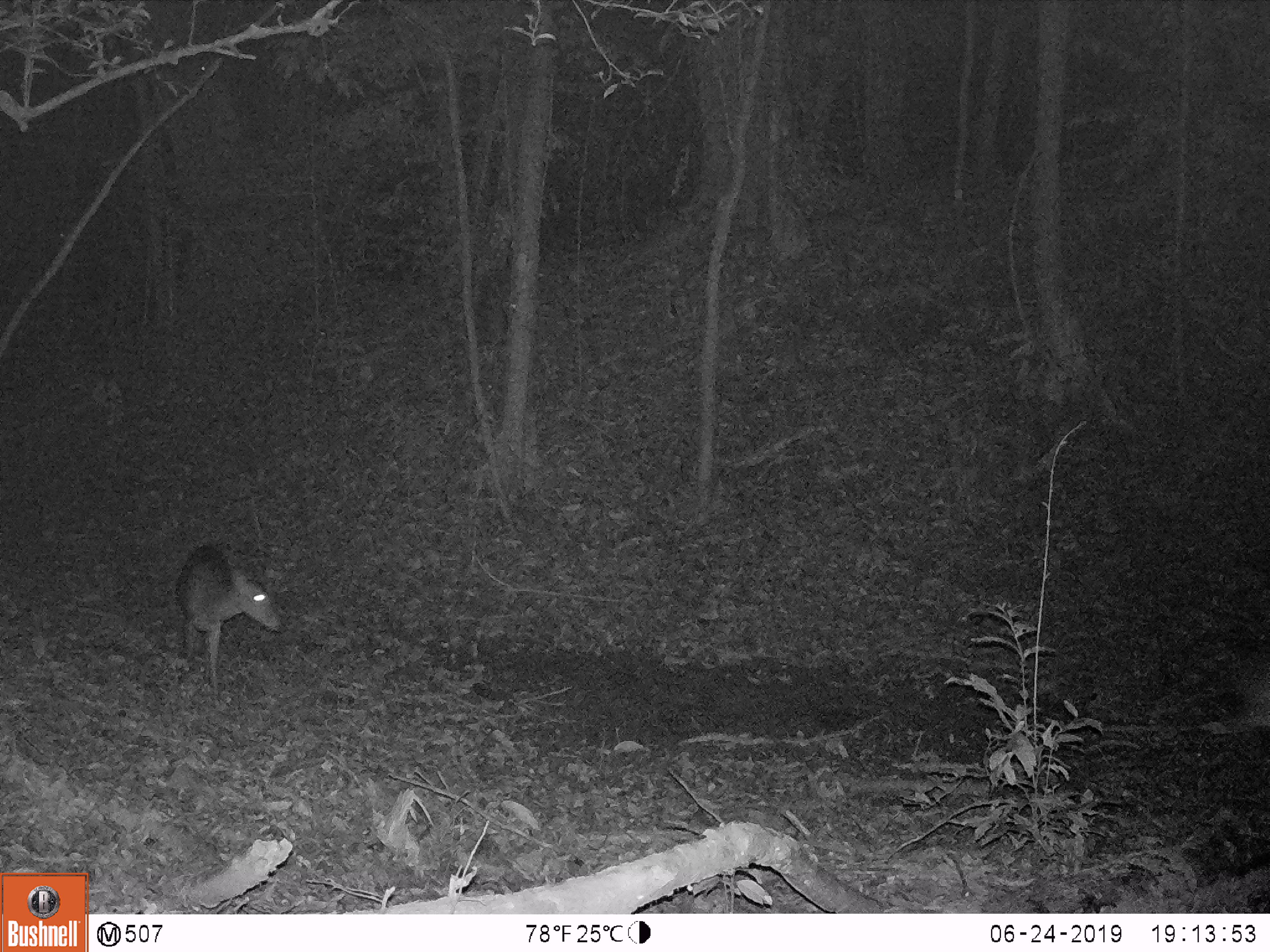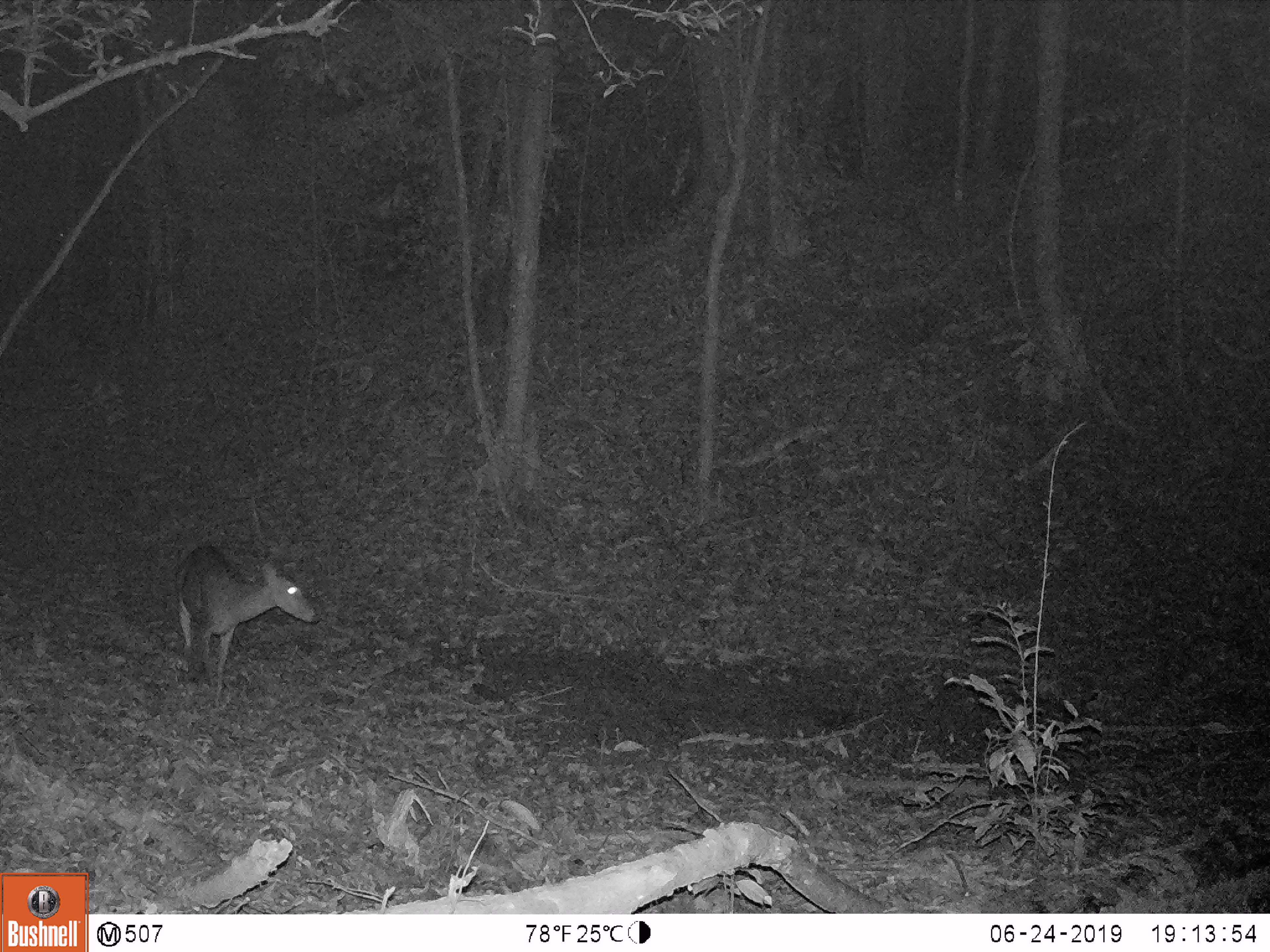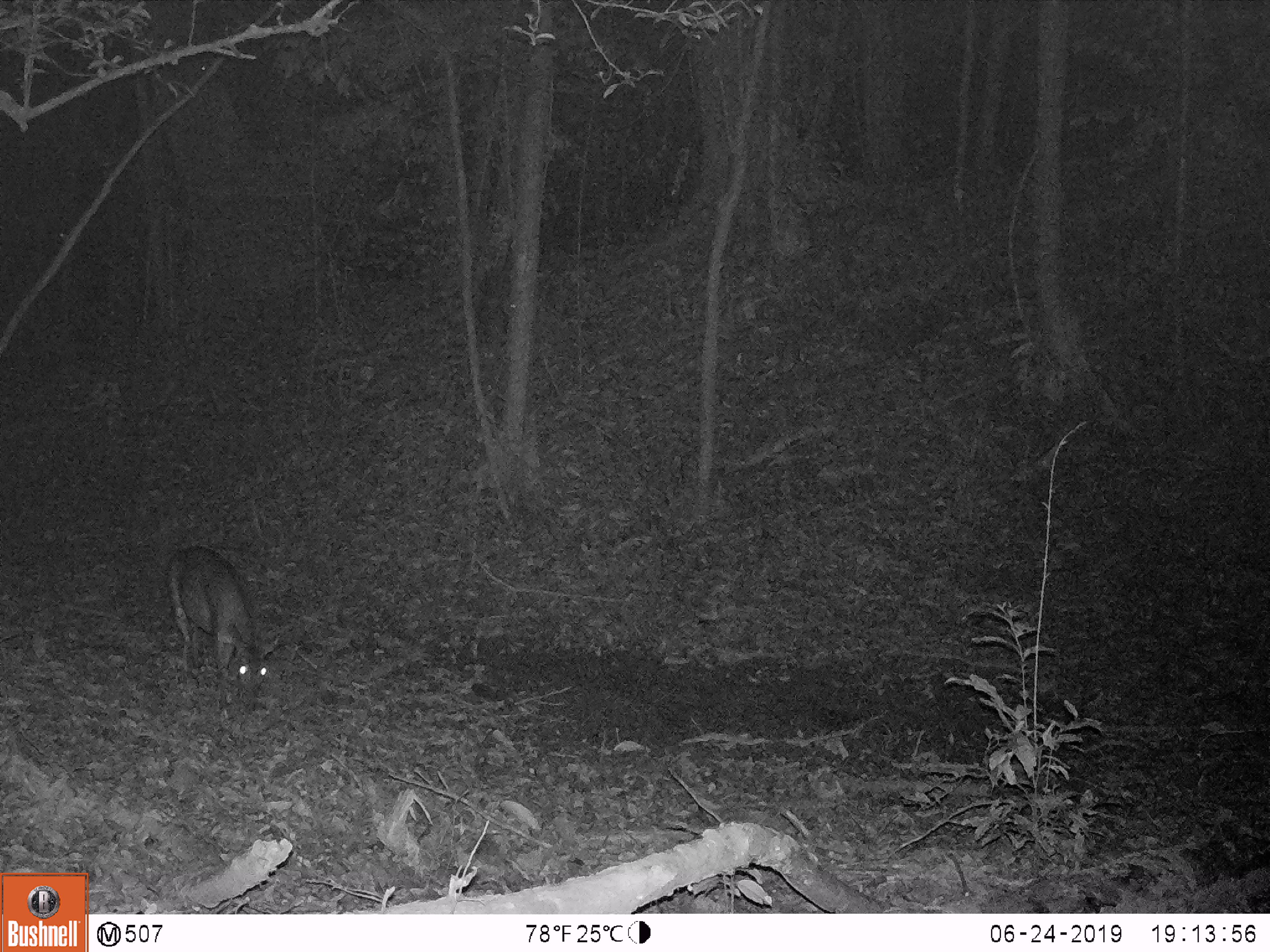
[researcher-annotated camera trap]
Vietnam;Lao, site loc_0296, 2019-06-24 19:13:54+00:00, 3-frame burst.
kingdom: Animalia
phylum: Chordata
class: Mammalia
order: Artiodactyla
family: Cervidae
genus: Muntiacus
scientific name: Muntiacus vuquangensis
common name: large-antlered muntjac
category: large antlered muntjac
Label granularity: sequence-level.